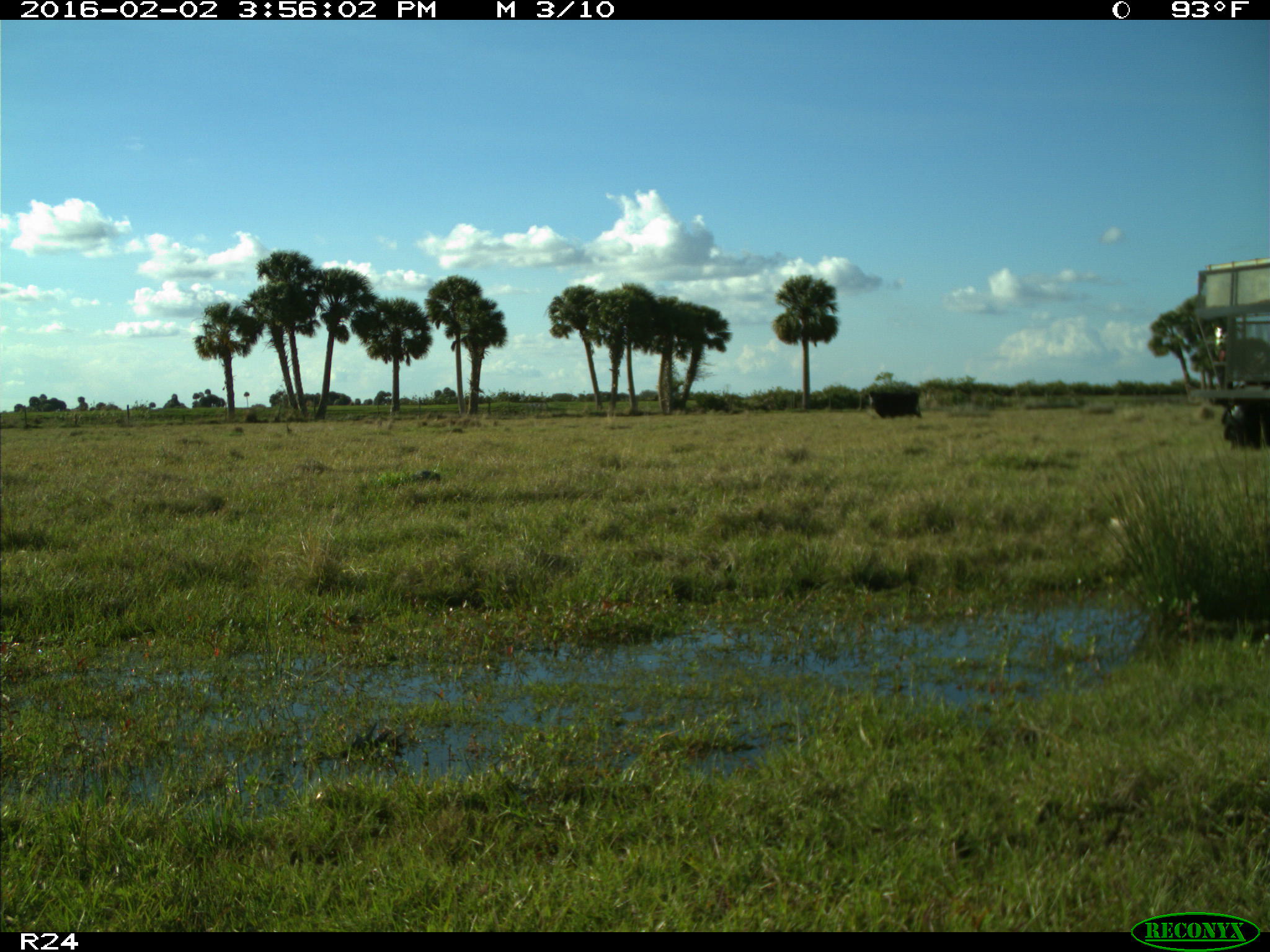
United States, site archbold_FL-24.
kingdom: Animalia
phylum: Chordata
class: Mammalia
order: Artiodactyla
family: Bovidae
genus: Bos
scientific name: Bos taurus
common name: domestic cow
Bos taurus (domestic cow).